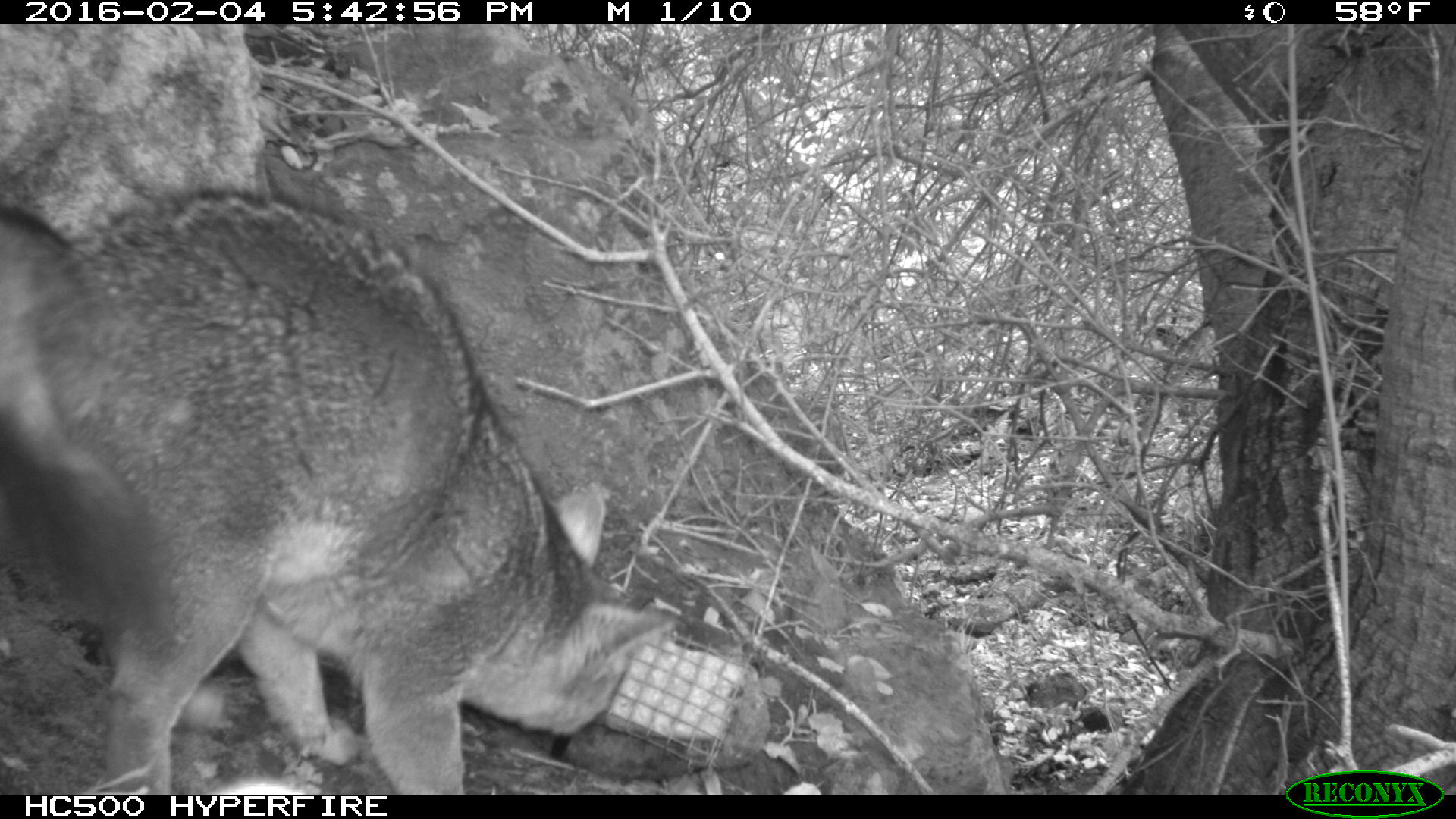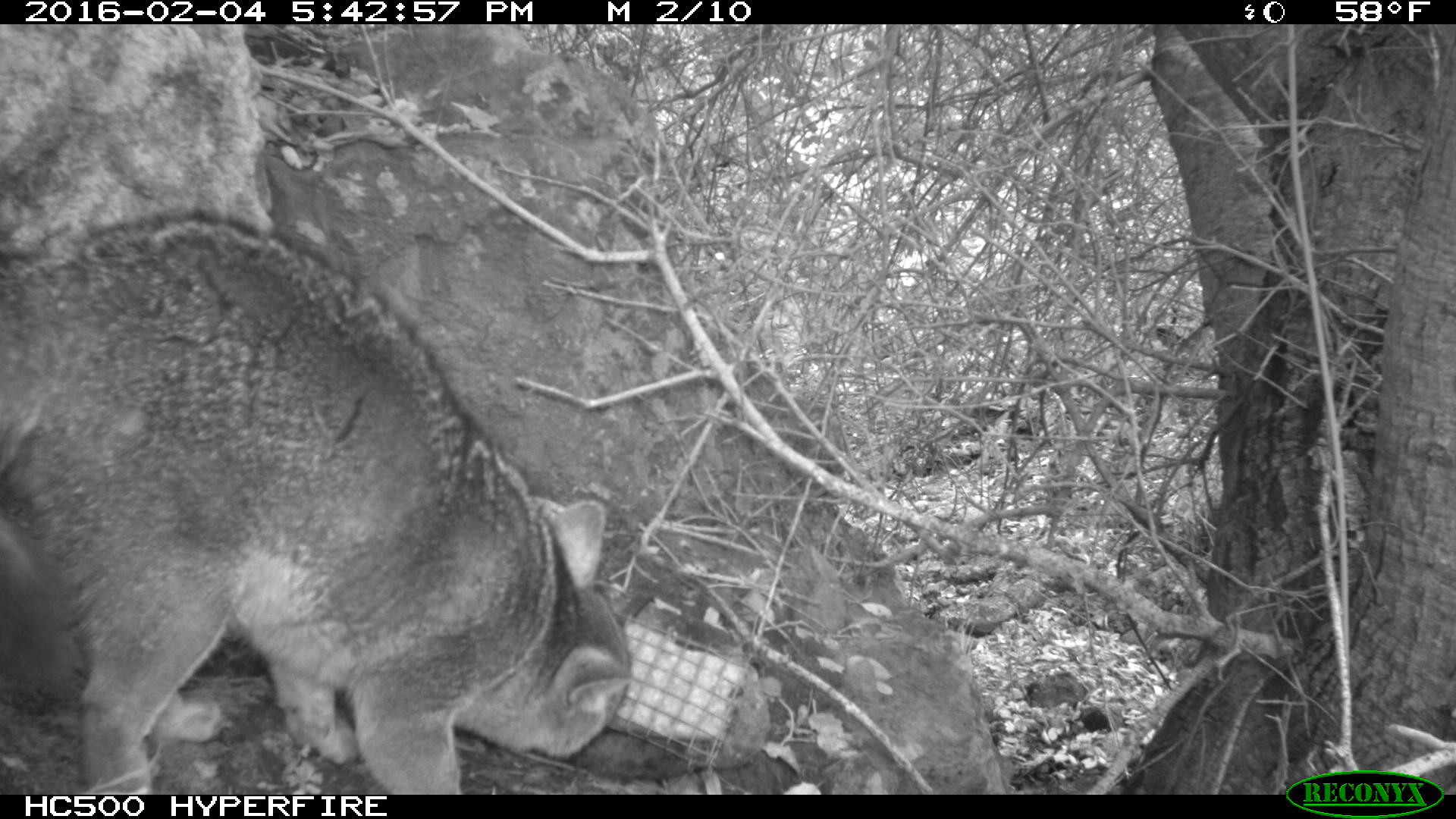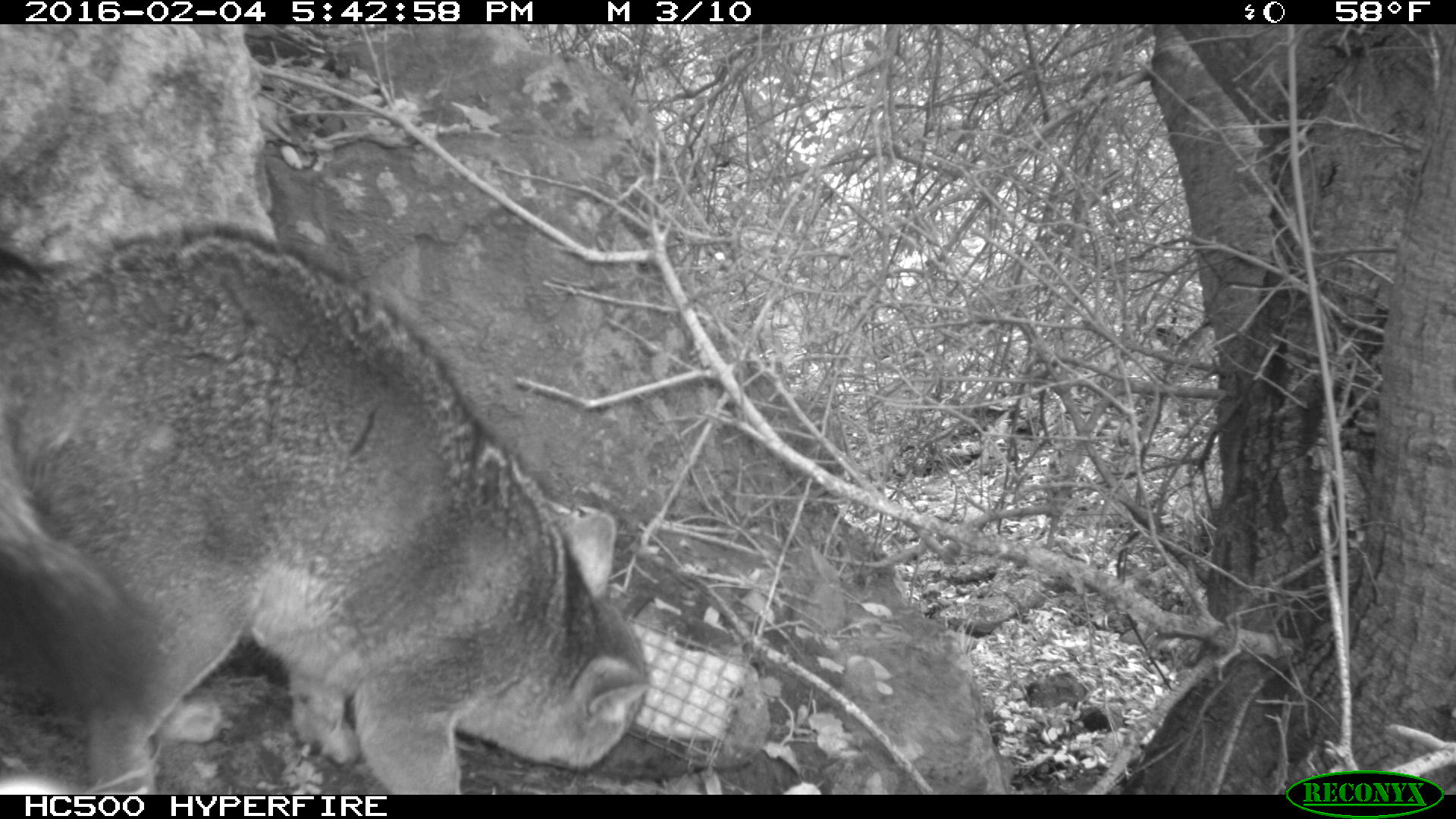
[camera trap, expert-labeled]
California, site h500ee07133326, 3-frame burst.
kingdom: Animalia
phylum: Chordata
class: Mammalia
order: Carnivora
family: Canidae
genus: Urocyon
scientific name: Urocyon littoralis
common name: island fox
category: fox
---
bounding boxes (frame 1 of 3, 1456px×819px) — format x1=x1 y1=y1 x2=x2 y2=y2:
fox: x1=0 y1=187 x2=671 y2=795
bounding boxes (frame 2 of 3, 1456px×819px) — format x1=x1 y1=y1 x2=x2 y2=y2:
fox: x1=0 y1=210 x2=630 y2=793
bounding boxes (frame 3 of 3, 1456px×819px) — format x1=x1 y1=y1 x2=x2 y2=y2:
fox: x1=0 y1=221 x2=648 y2=793